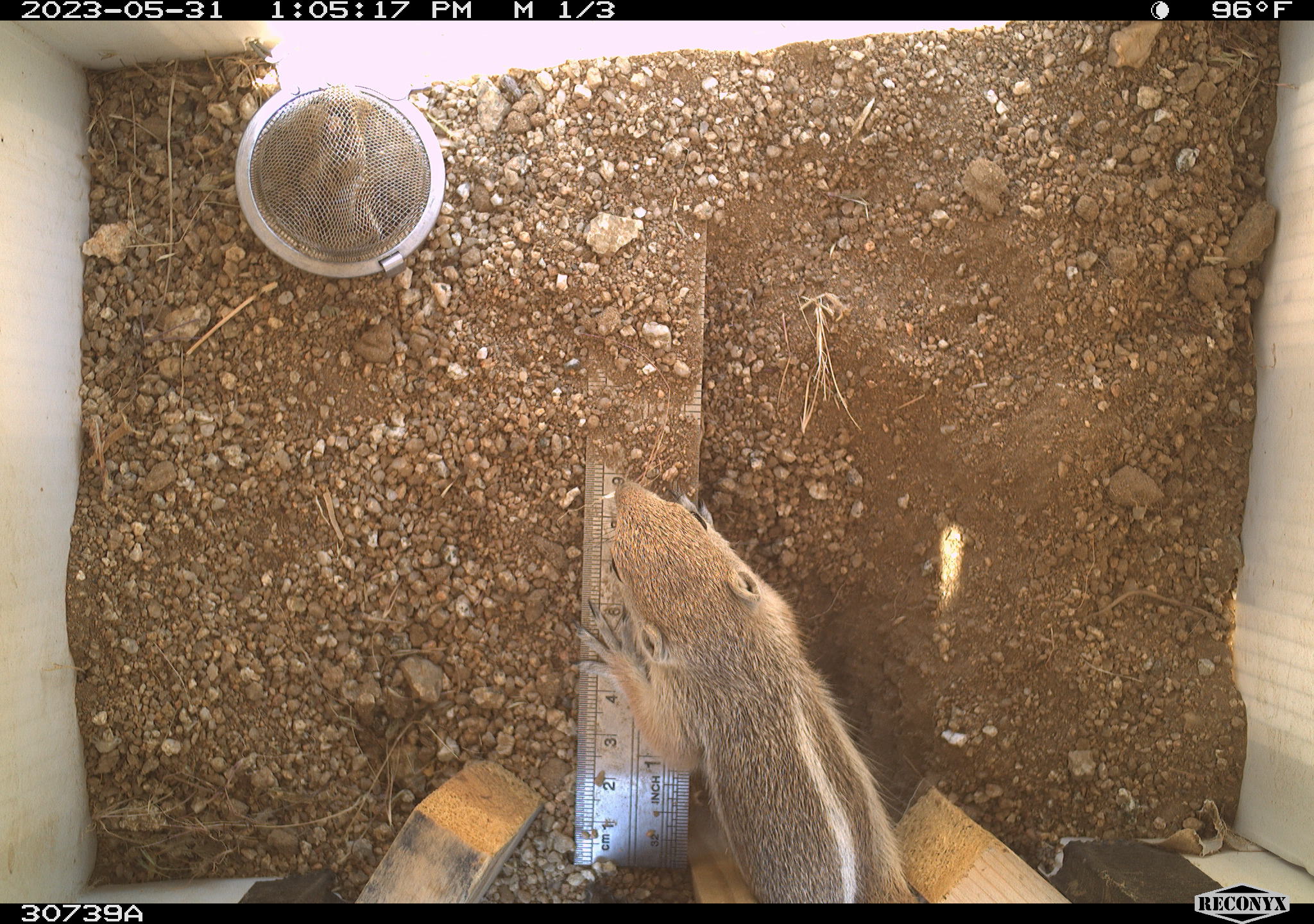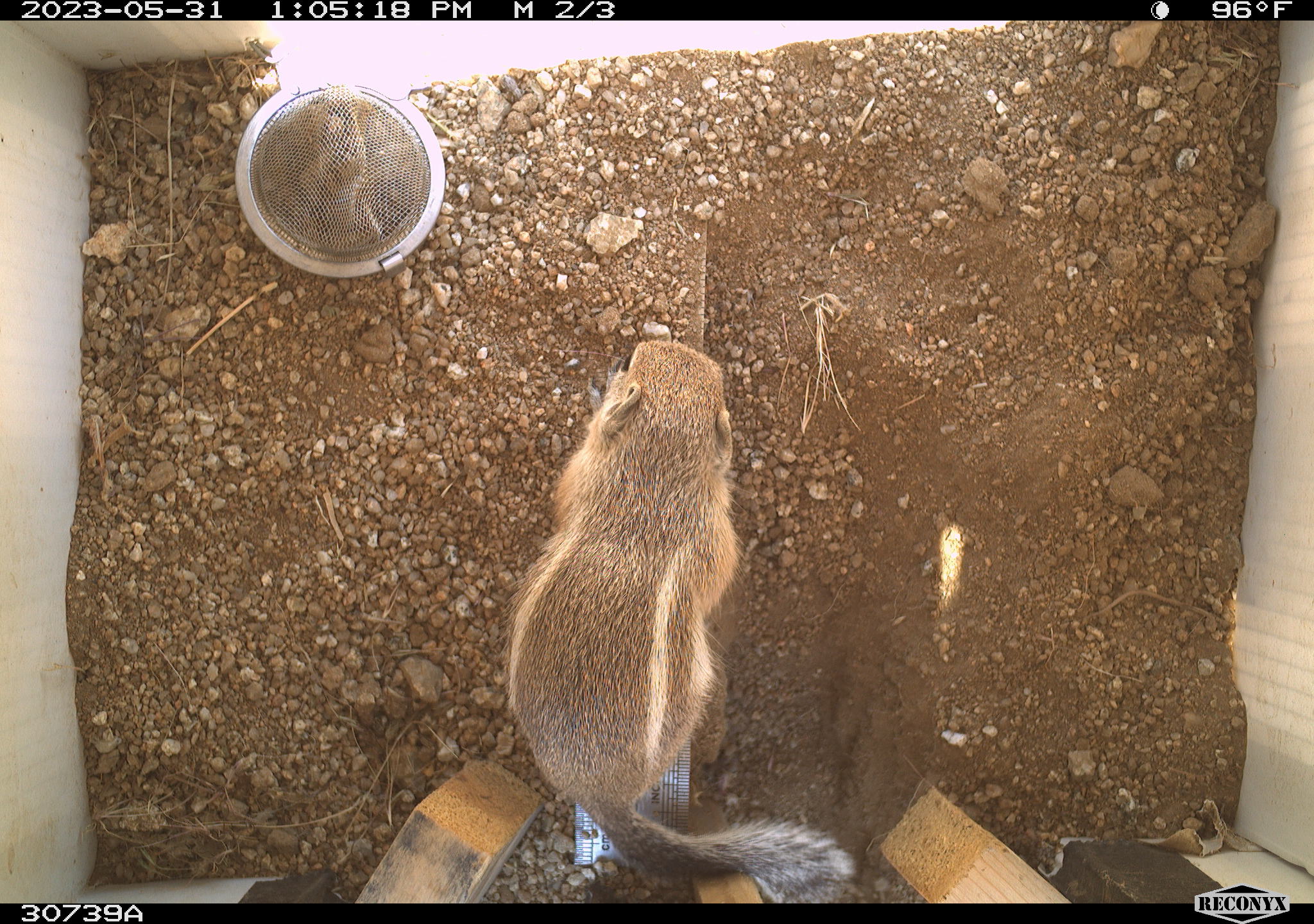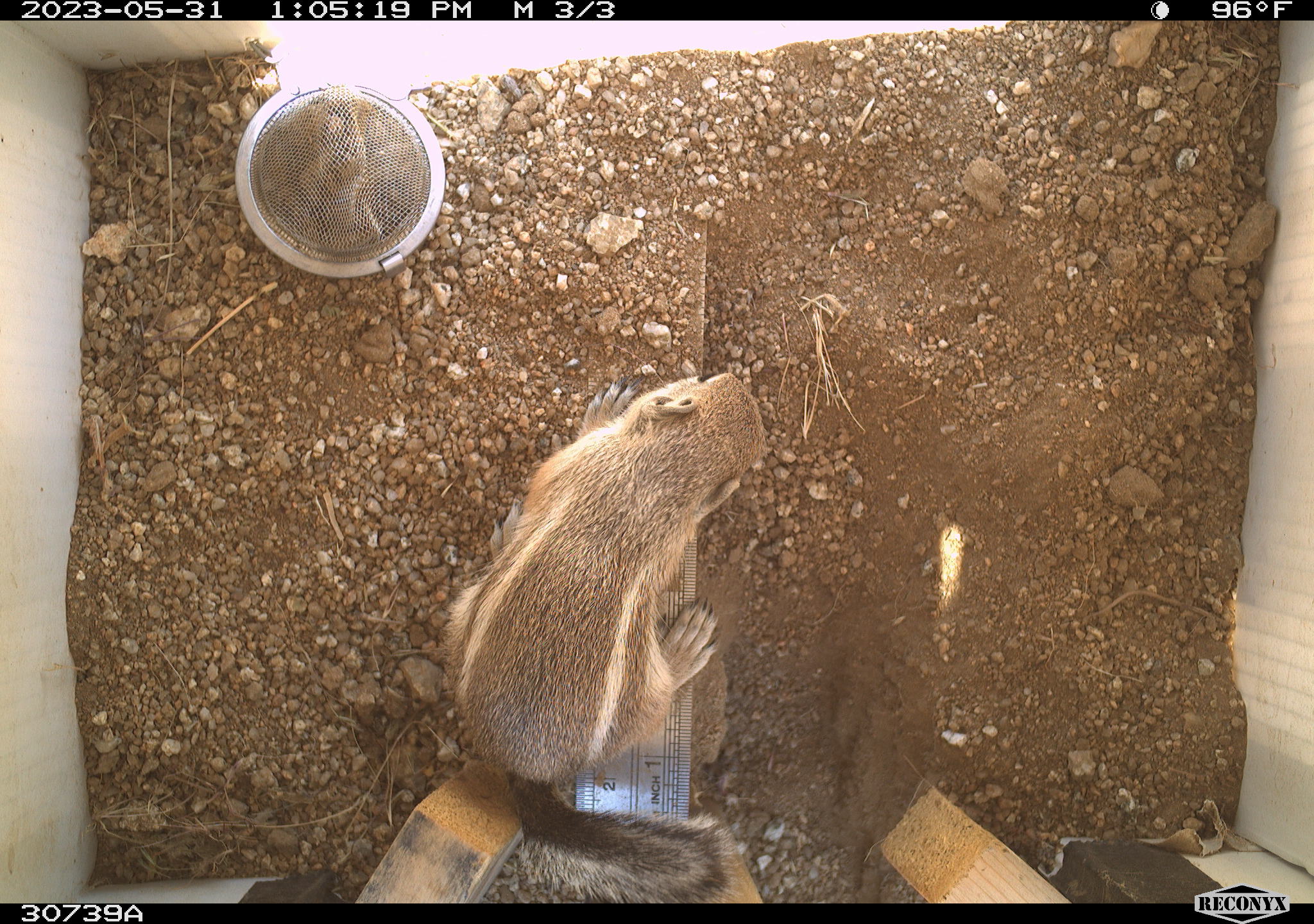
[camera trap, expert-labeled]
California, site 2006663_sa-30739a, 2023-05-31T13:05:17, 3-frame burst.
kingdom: Animalia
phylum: Chordata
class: Mammalia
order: Rodentia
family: Sciuridae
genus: Ammospermophilus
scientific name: Ammospermophilus leucurus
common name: white-tailed antelope squirrel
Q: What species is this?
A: White-tailed antelope squirrel (Ammospermophilus leucurus).